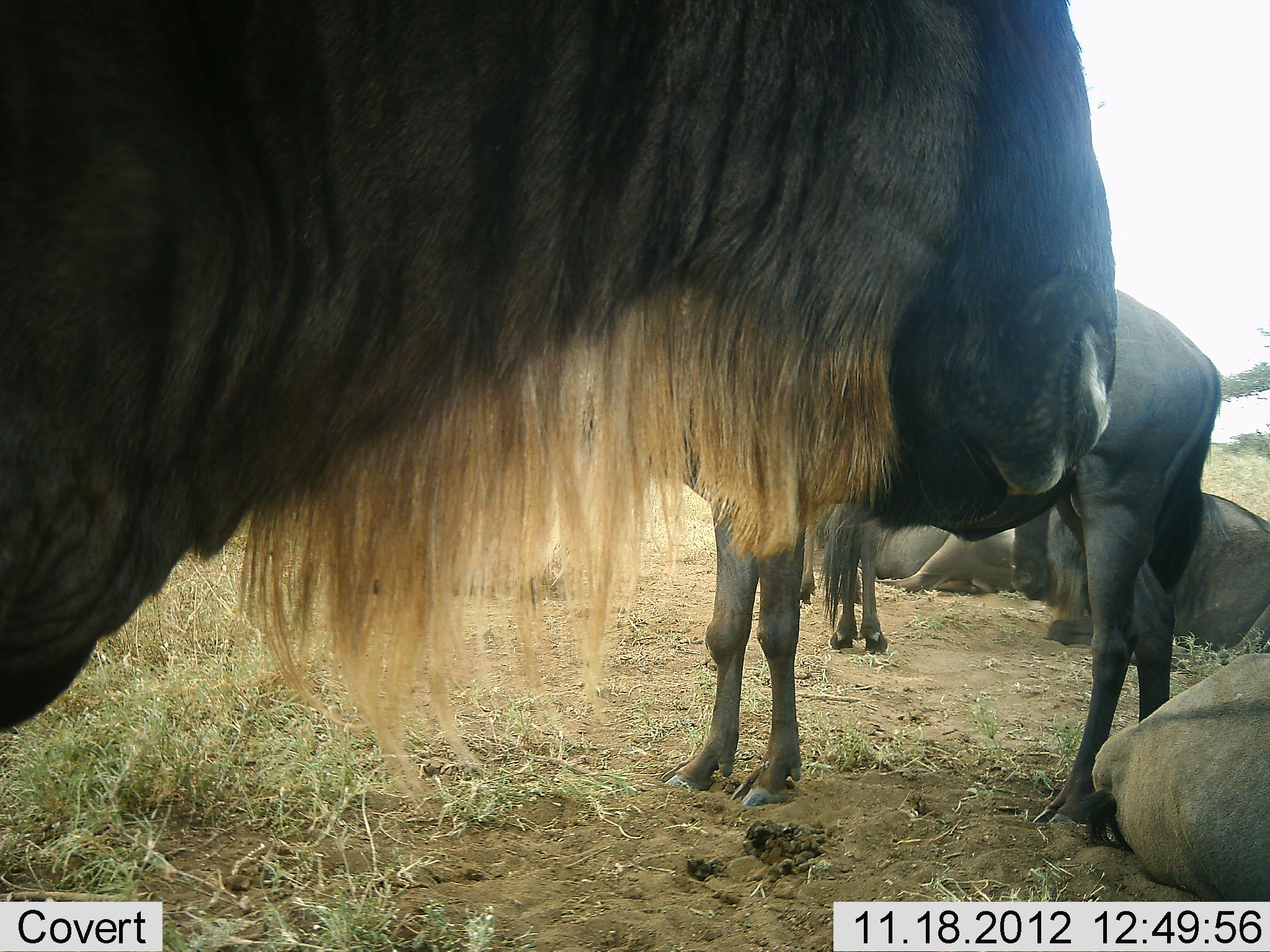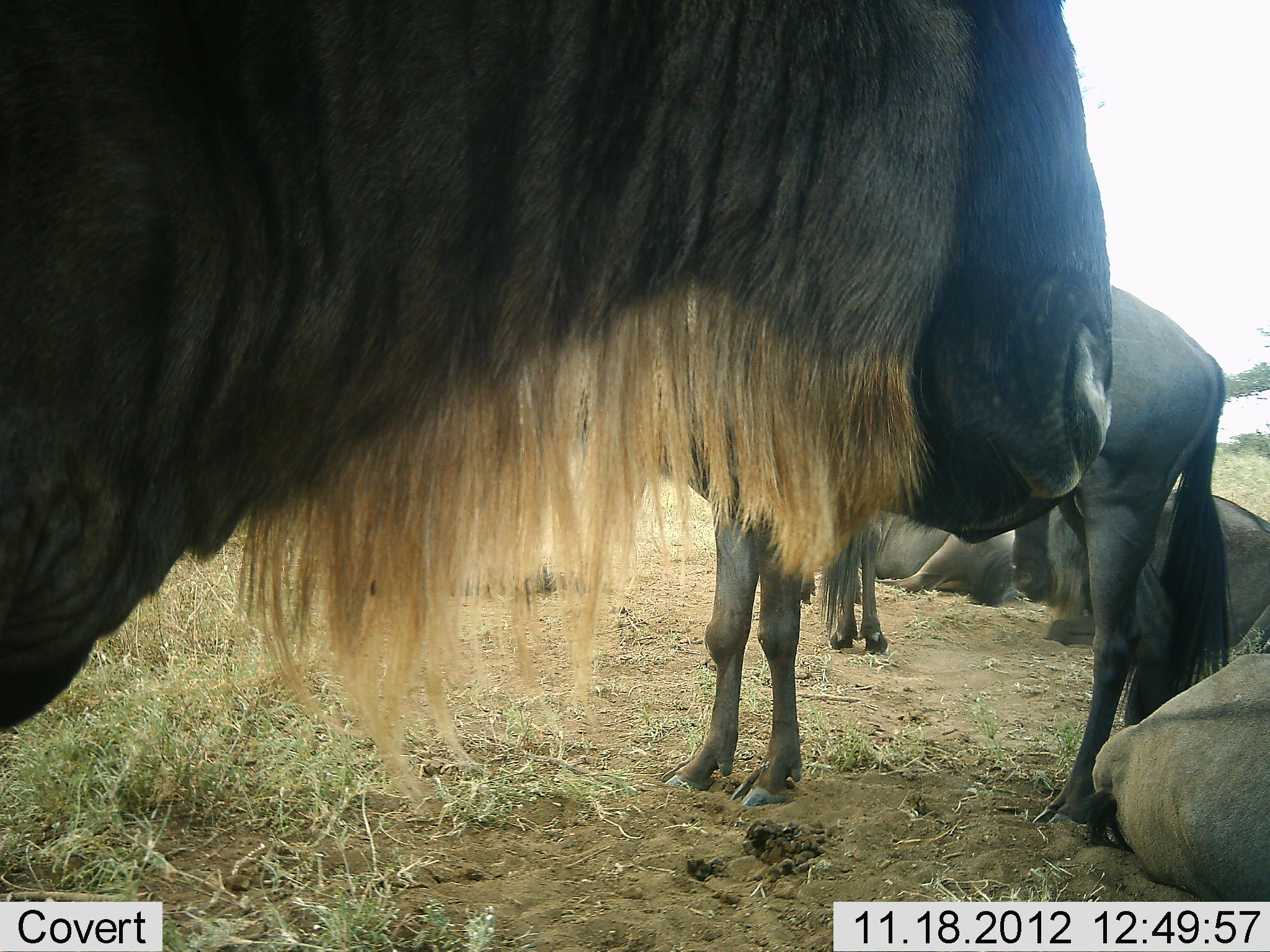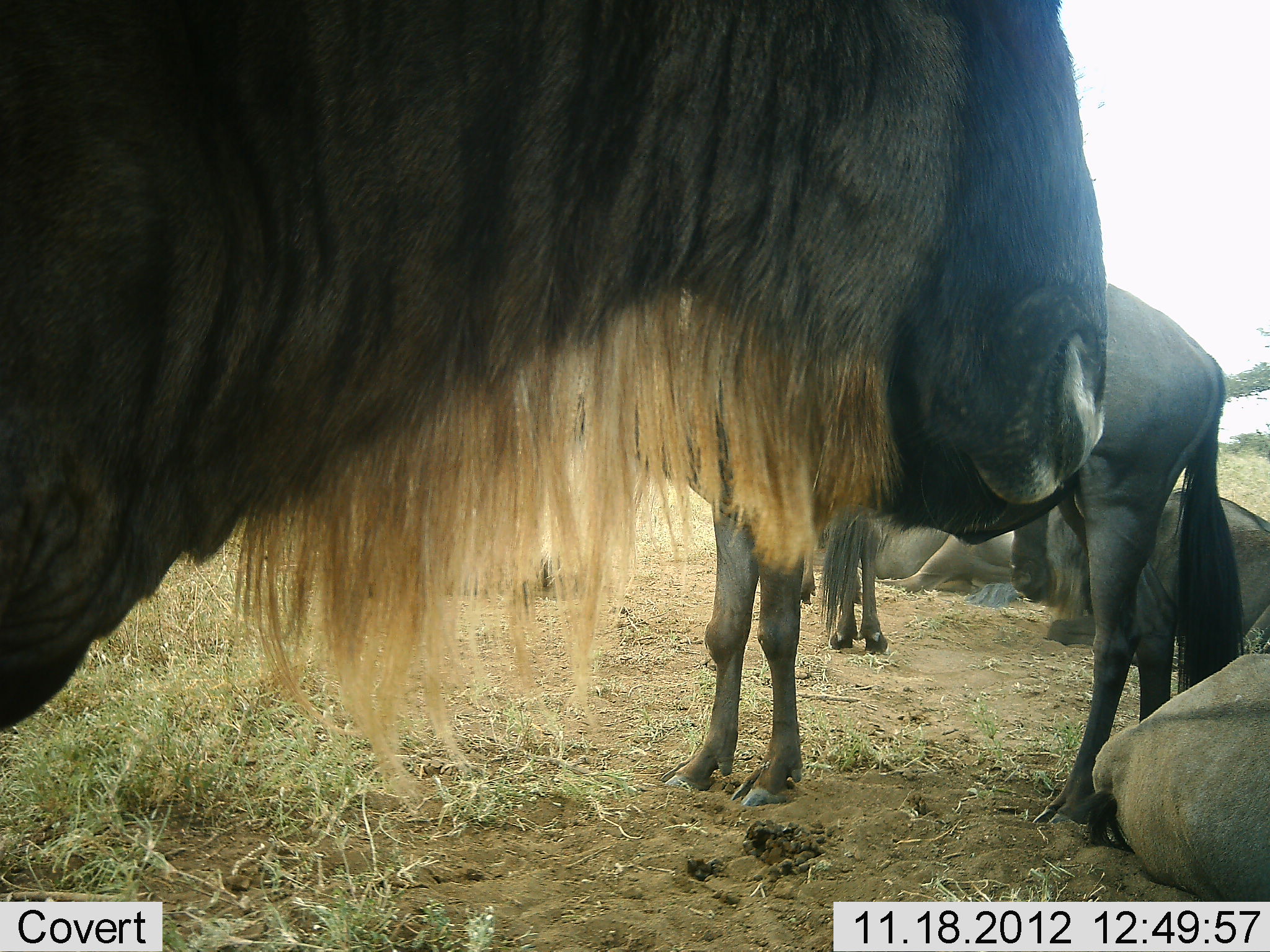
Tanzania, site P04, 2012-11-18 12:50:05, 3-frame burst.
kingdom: Animalia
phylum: Chordata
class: Mammalia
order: Artiodactyla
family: Bovidae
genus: Connochaetes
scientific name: Connochaetes taurinus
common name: blue wildebeest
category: wildebeest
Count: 5.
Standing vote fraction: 100%.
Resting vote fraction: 100%.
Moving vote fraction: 0%.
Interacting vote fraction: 0%.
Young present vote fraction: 10%.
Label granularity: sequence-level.